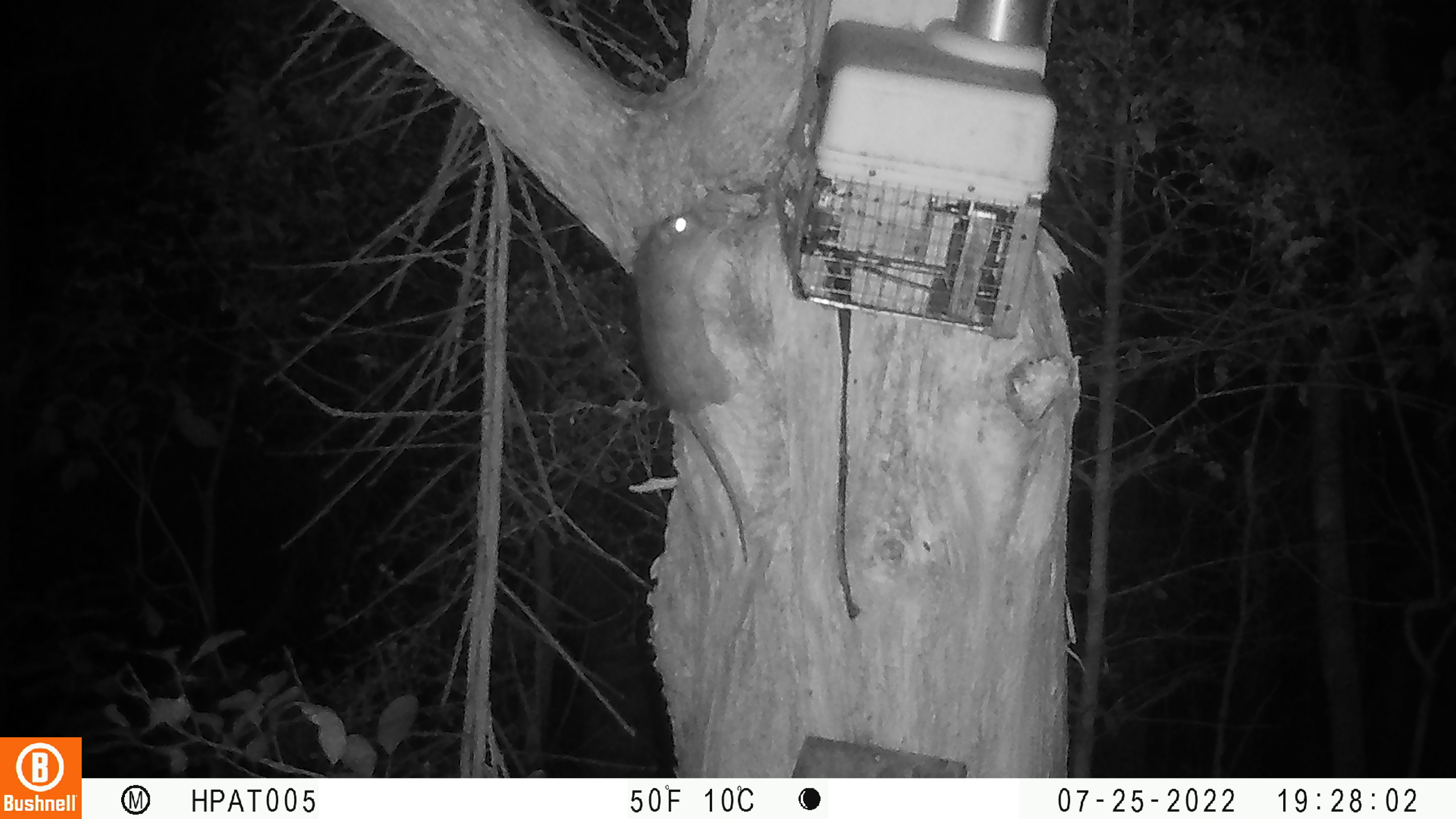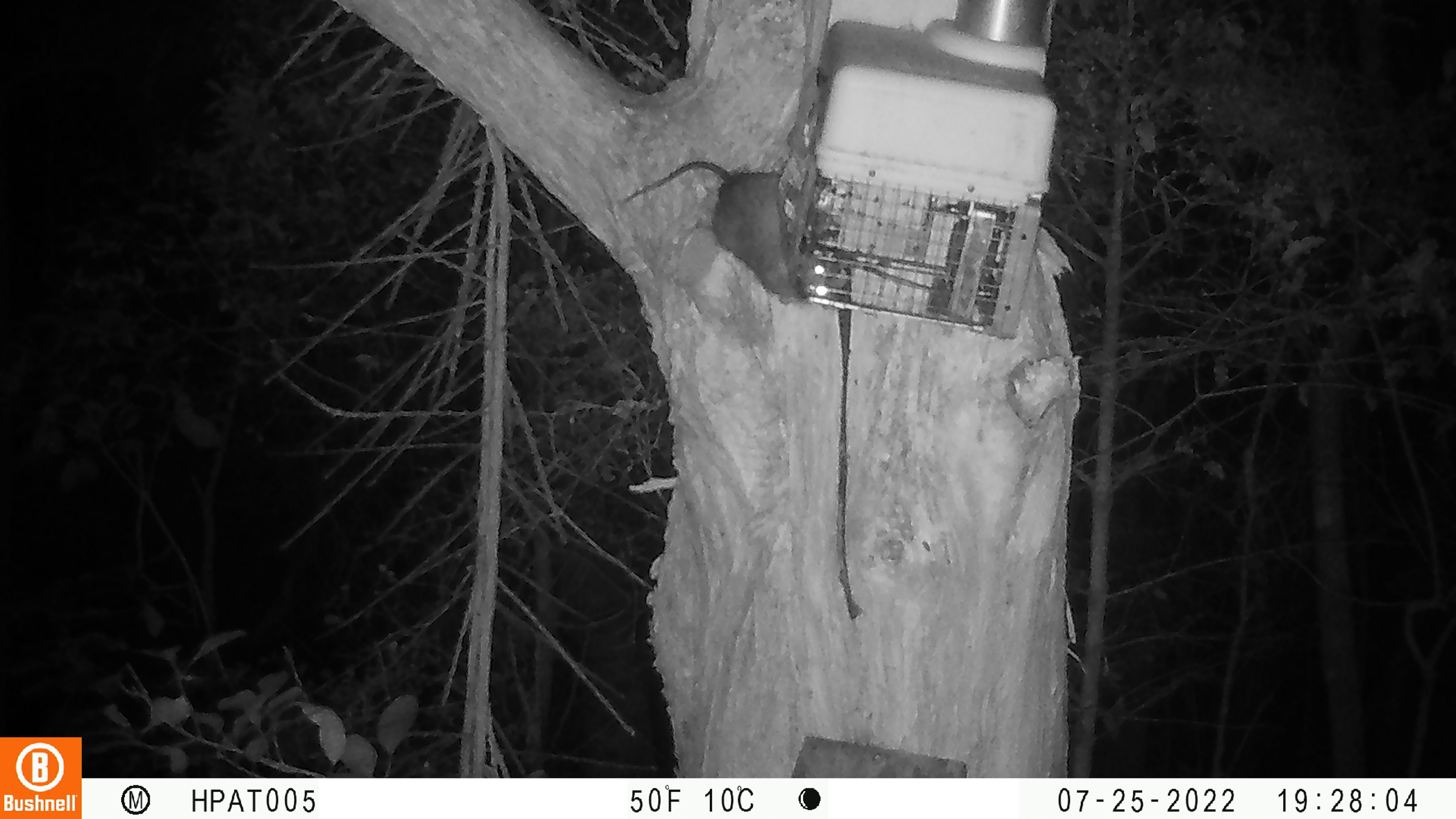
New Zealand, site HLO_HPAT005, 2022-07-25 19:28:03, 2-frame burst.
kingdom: Animalia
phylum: Chordata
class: Mammalia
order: Rodentia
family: Muridae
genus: Rattus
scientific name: Rattus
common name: rat